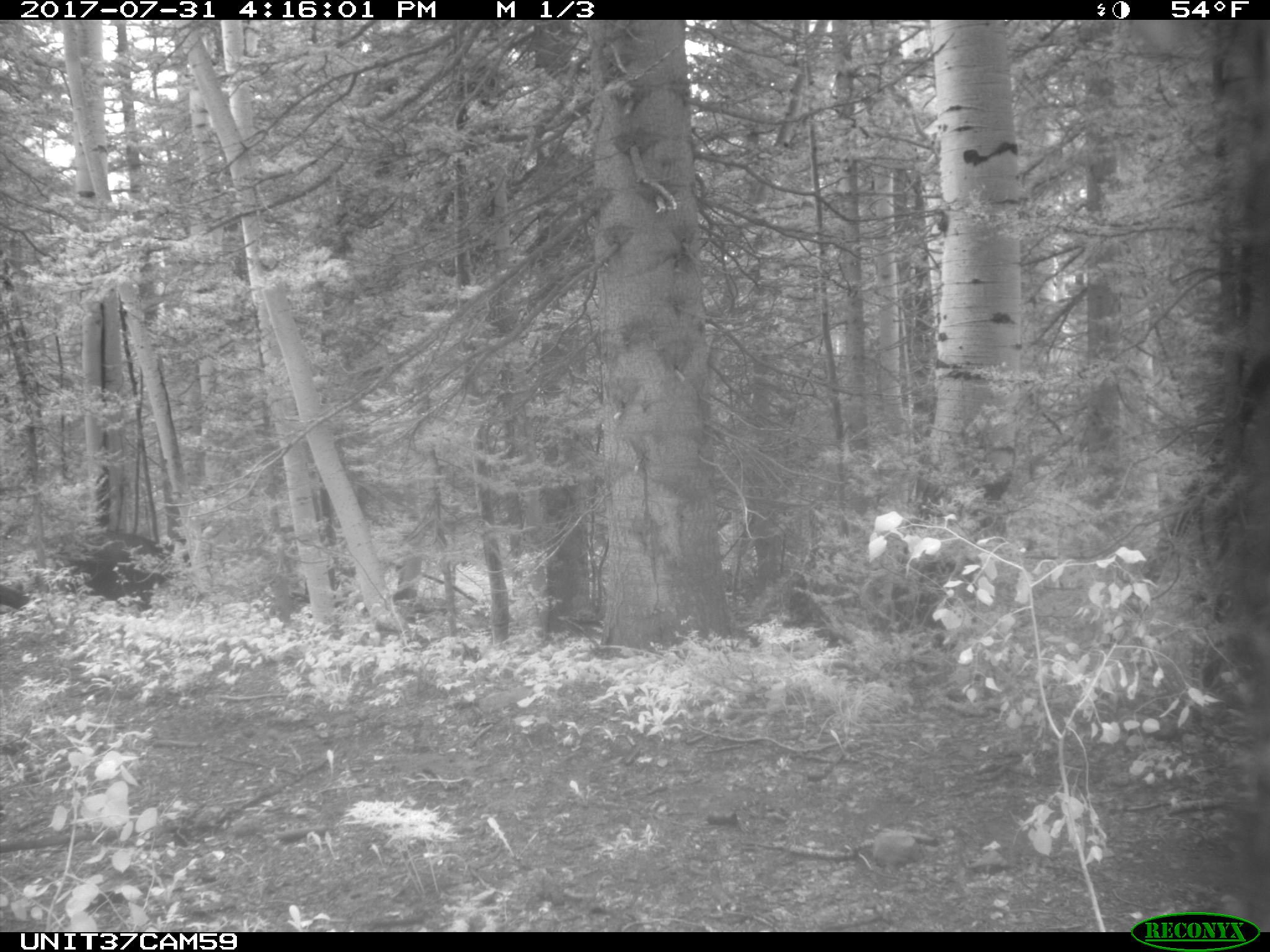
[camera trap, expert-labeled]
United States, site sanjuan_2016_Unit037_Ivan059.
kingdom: Animalia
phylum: Chordata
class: Mammalia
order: Artiodactyla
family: Bovidae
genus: Bos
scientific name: Bos taurus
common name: domestic cow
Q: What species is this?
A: Bos taurus (domestic cow).